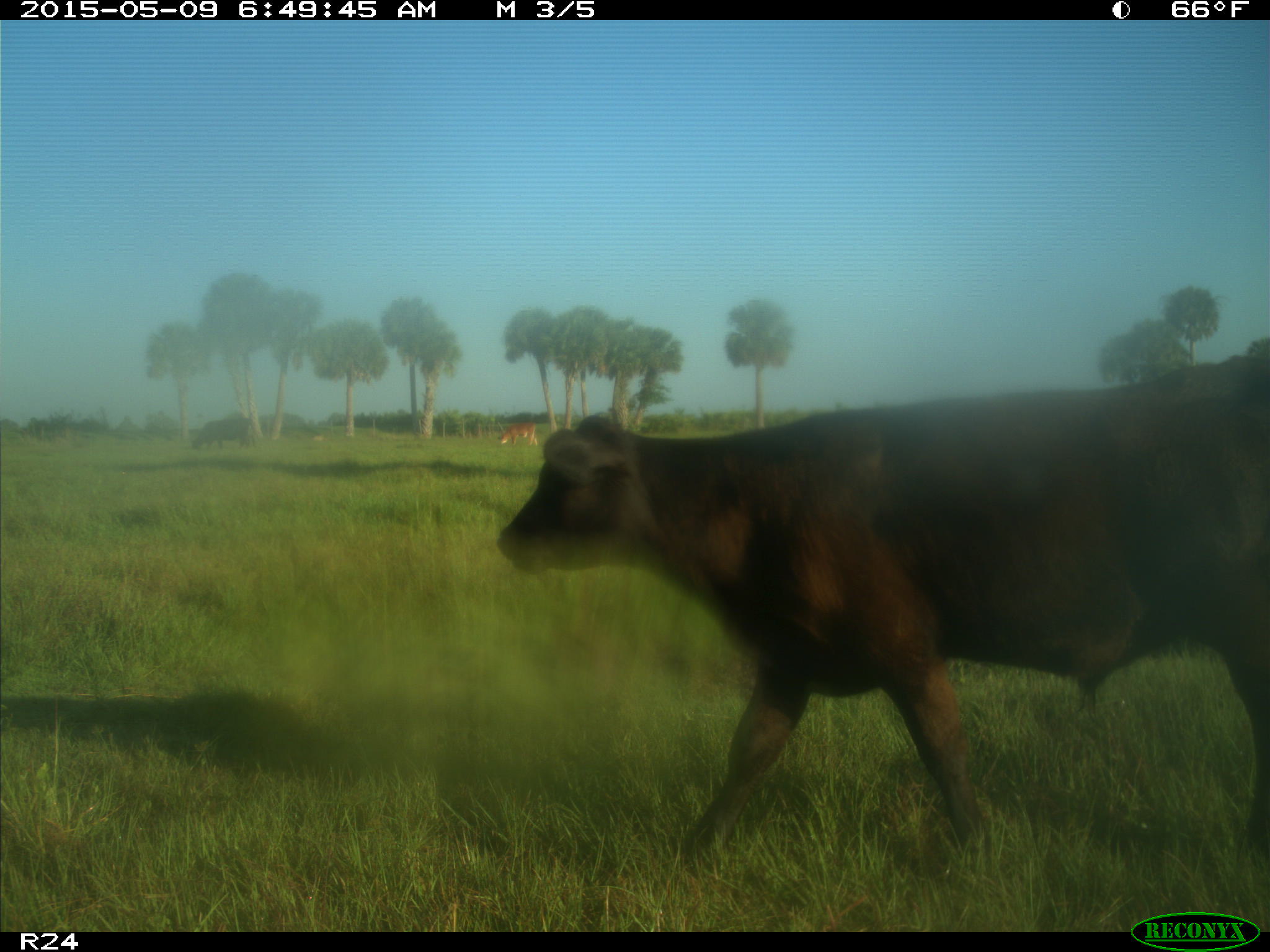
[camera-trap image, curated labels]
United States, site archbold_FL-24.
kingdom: Animalia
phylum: Chordata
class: Mammalia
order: Artiodactyla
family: Bovidae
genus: Bos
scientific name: Bos taurus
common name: domestic cow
Bos taurus (domestic cow).